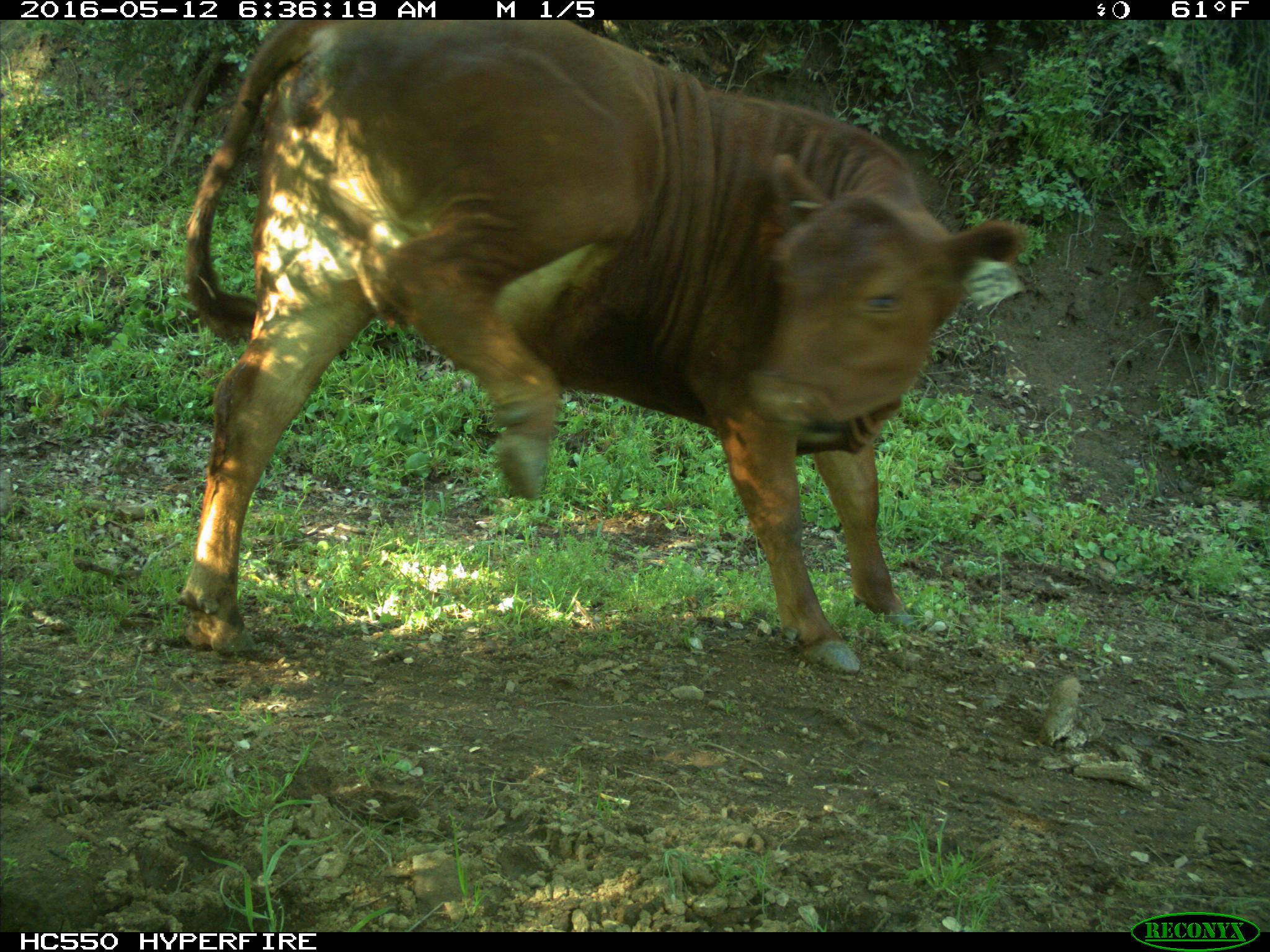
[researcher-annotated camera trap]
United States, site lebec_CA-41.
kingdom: Animalia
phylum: Chordata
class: Mammalia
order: Artiodactyla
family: Bovidae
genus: Bos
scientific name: Bos taurus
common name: domestic cow